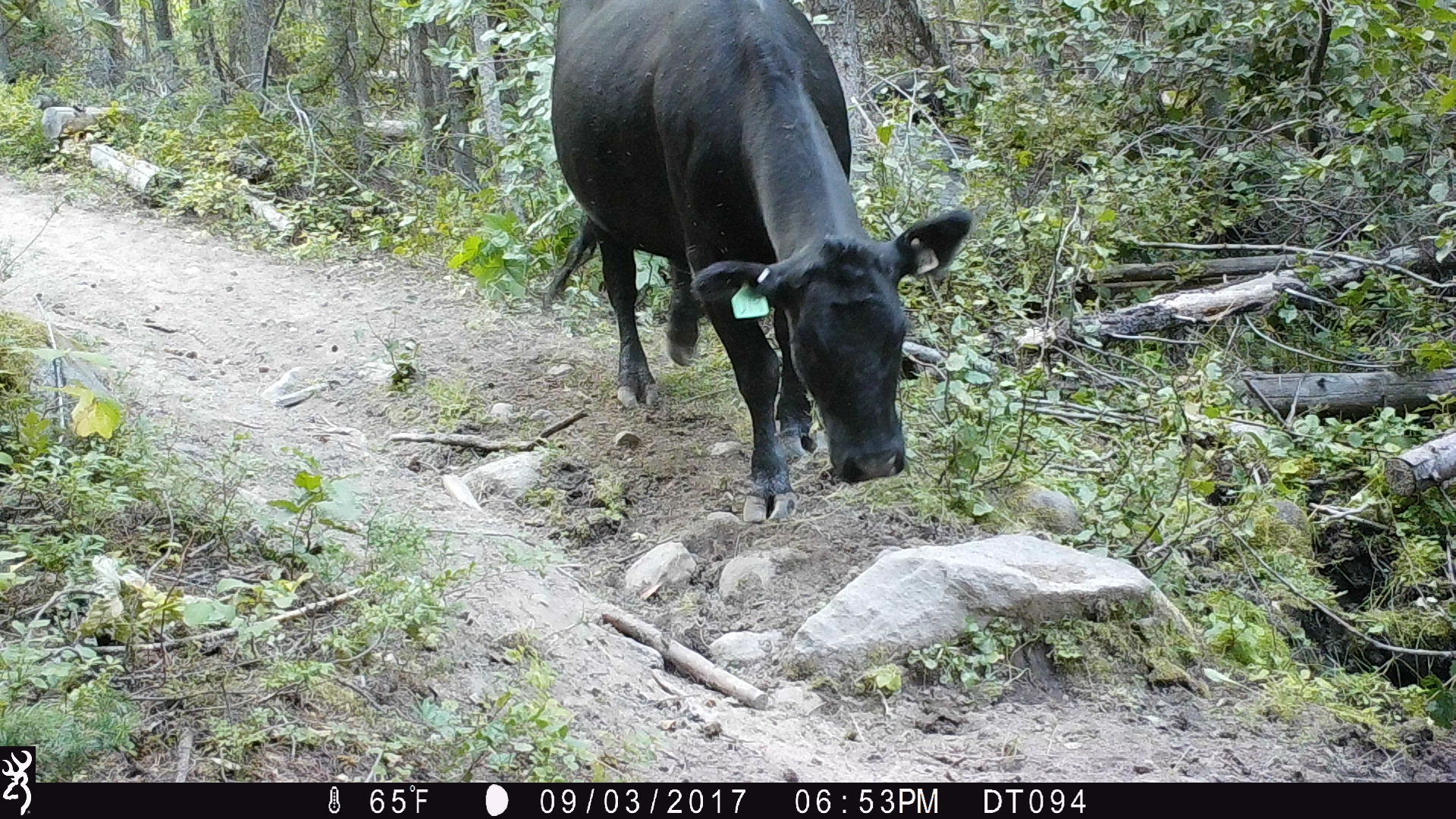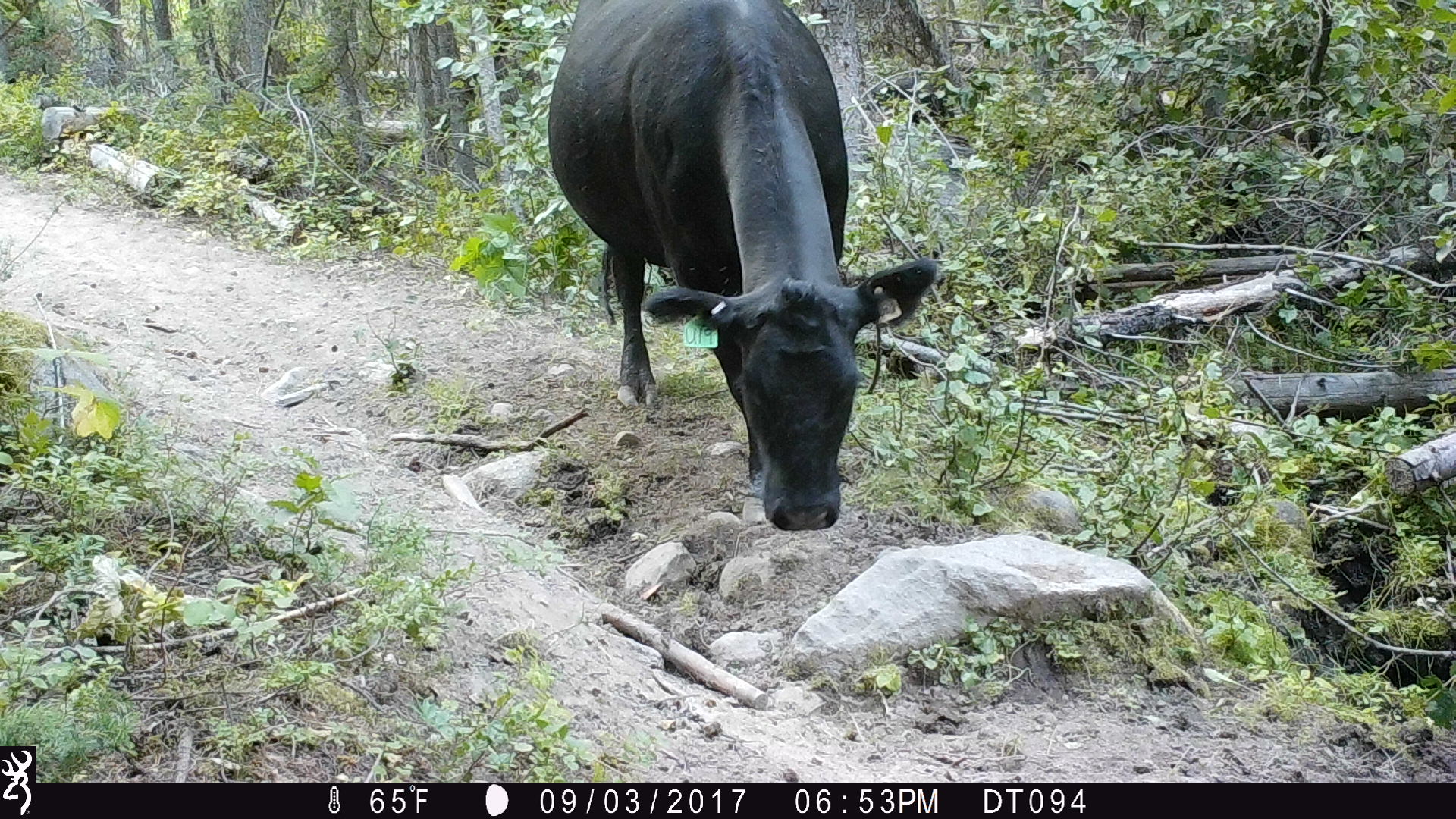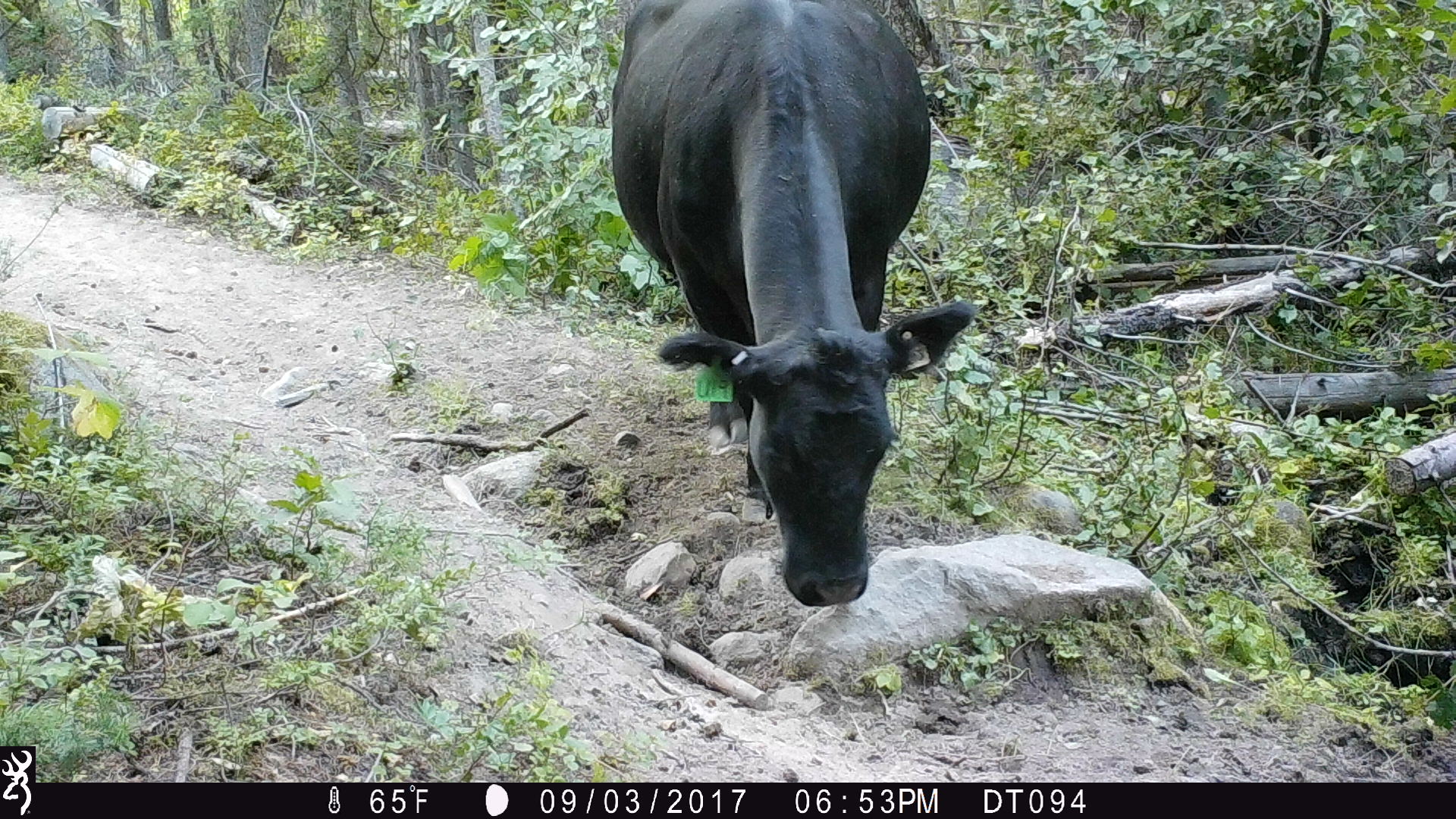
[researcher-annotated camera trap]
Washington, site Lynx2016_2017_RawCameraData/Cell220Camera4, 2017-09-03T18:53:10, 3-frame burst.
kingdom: Animalia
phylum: Chordata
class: Mammalia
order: Artiodactyla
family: Bovidae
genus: Bos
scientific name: Bos taurus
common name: domestic cattle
Domestic cattle (Bos taurus). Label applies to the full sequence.